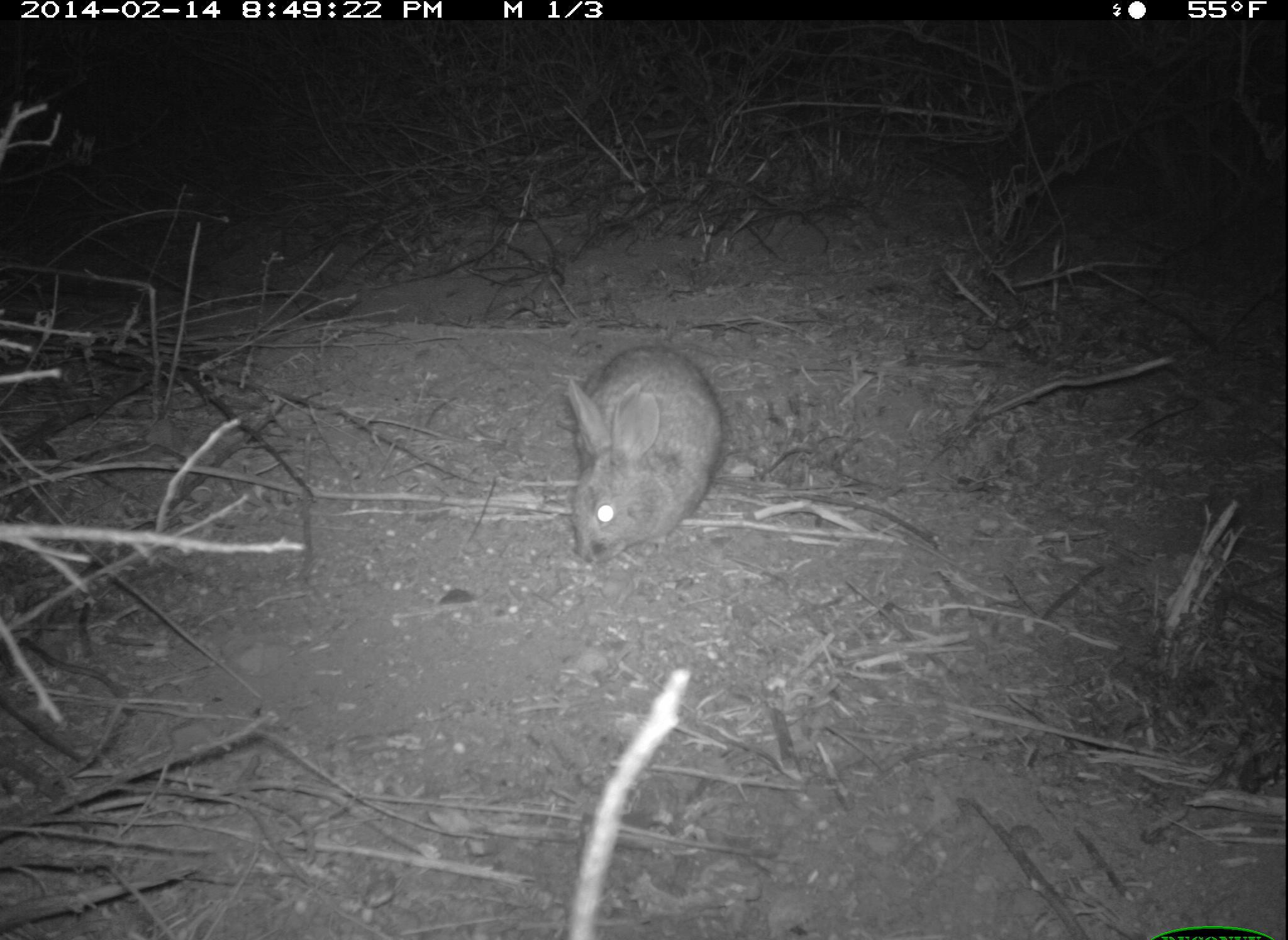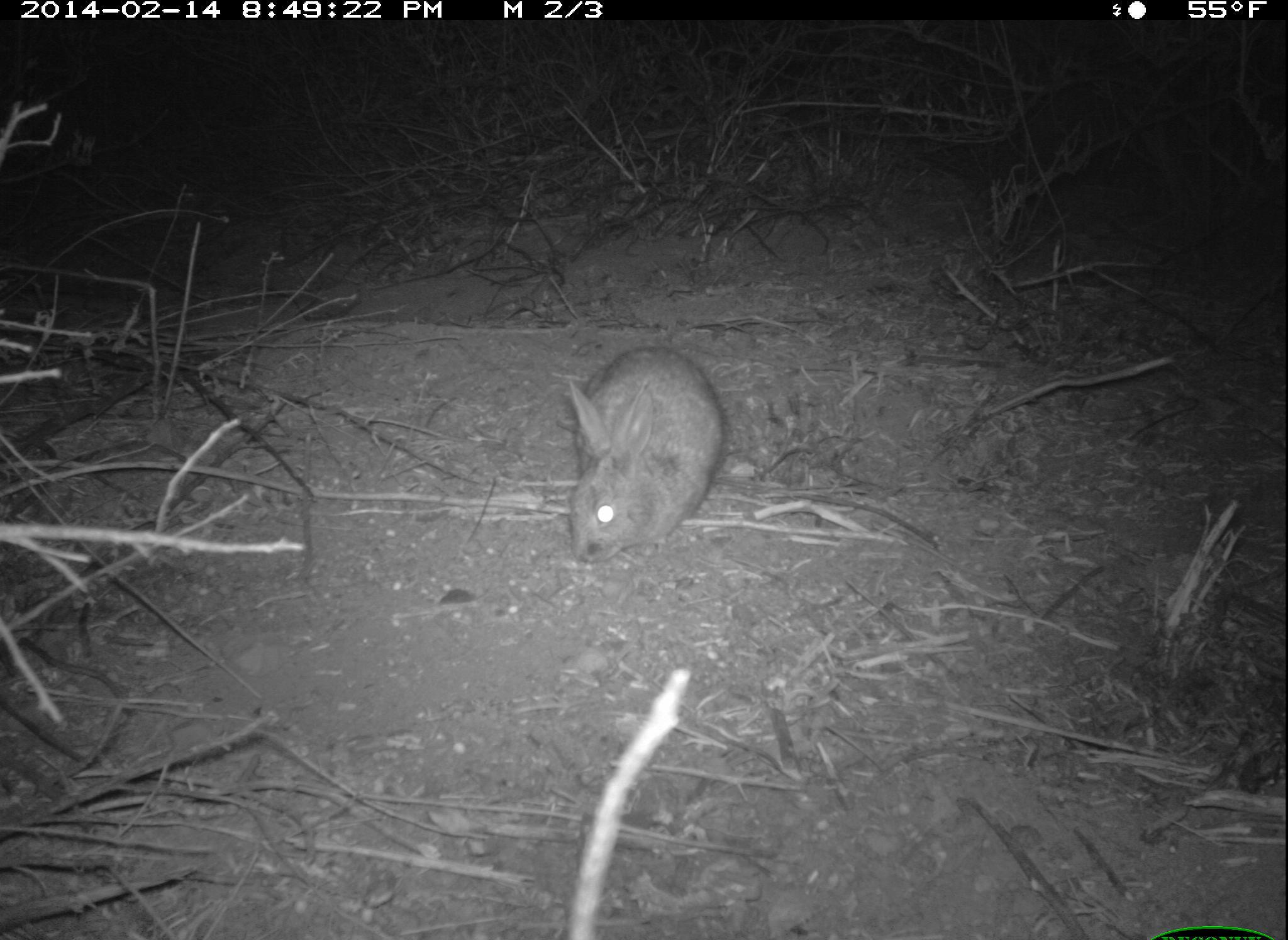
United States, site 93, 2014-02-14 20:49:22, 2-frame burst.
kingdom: Animalia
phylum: Chordata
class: Mammalia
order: Lagomorpha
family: Leporidae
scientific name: Leporidae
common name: rabbits and hares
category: rabbit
Rabbit (rabbits and hares) (Leporidae).